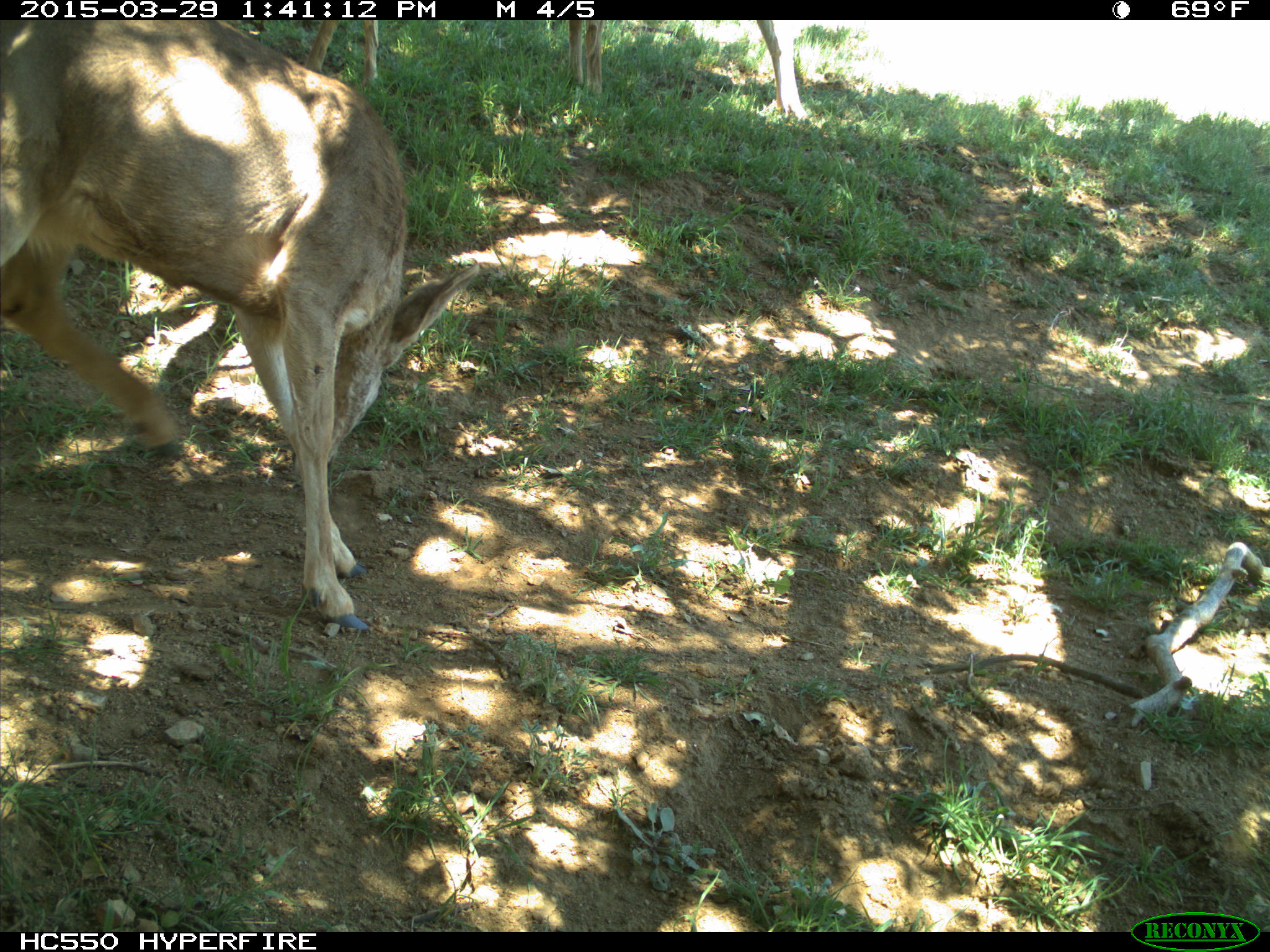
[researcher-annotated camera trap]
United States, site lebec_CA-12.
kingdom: Animalia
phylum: Chordata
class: Mammalia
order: Artiodactyla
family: Cervidae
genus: Odocoileus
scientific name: Odocoileus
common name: deer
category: unidentified deer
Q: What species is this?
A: Unidentified deer (deer) (Odocoileus).